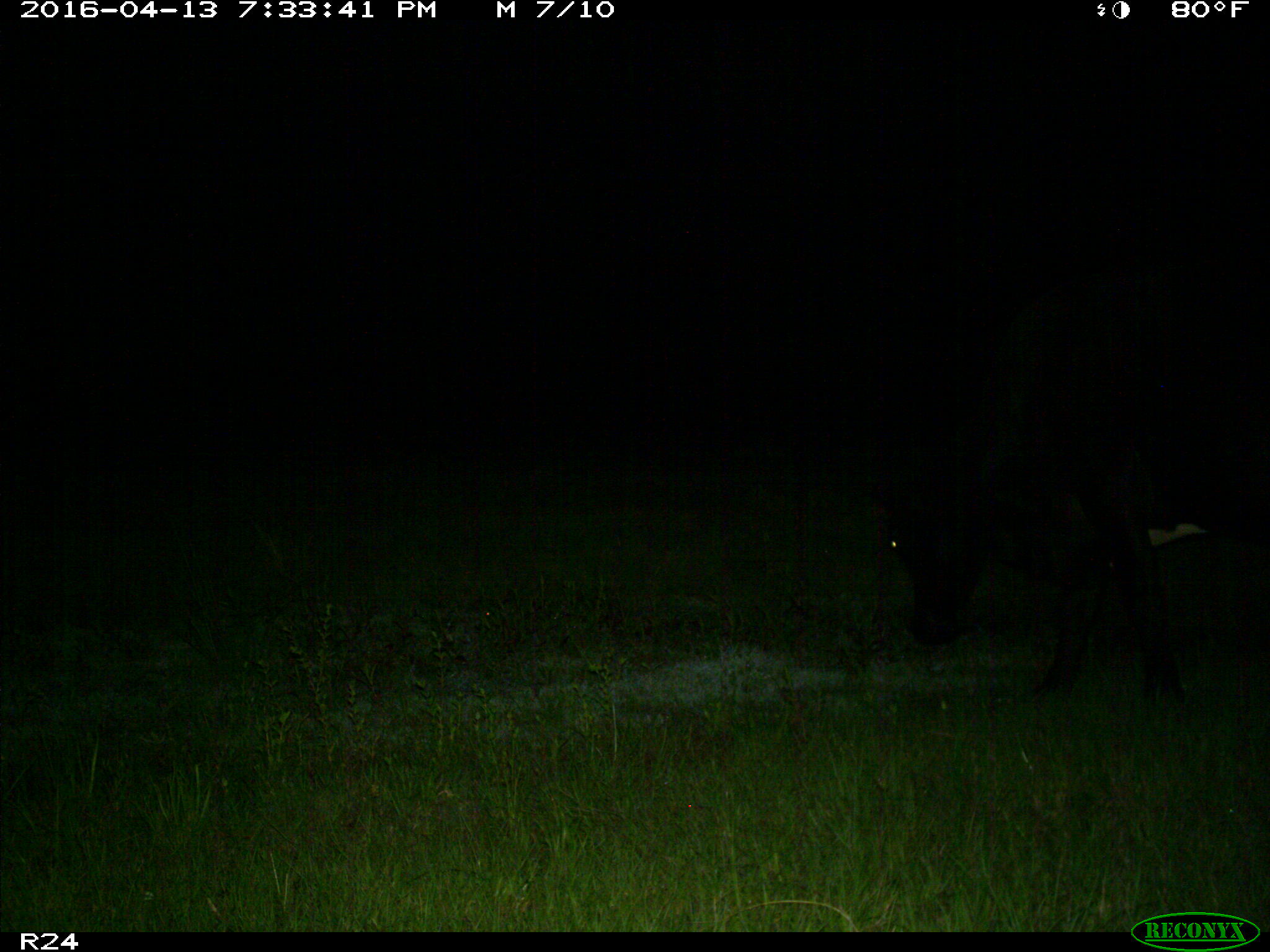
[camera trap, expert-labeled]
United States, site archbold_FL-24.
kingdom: Animalia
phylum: Chordata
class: Mammalia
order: Artiodactyla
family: Bovidae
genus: Bos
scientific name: Bos taurus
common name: domestic cow